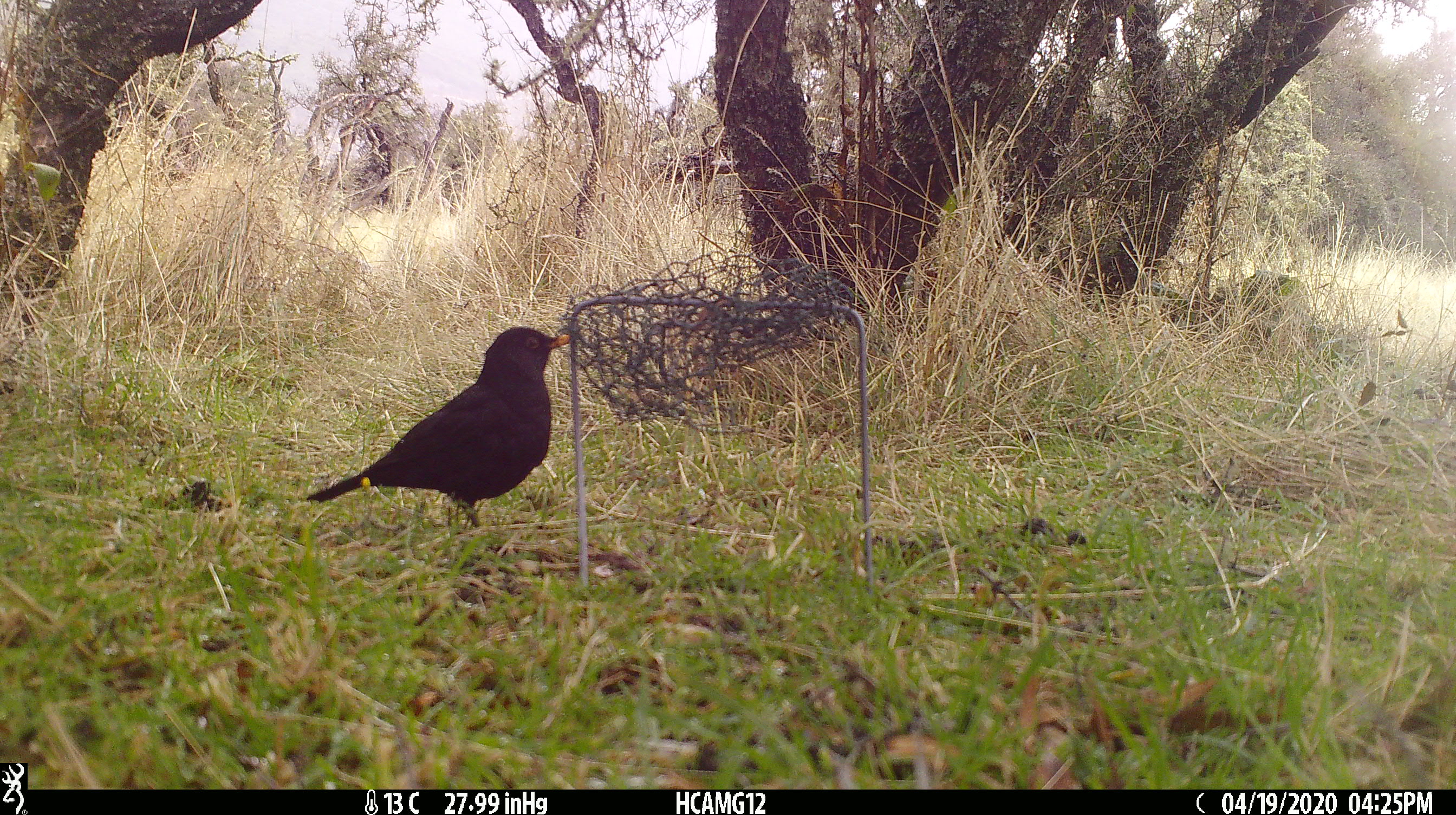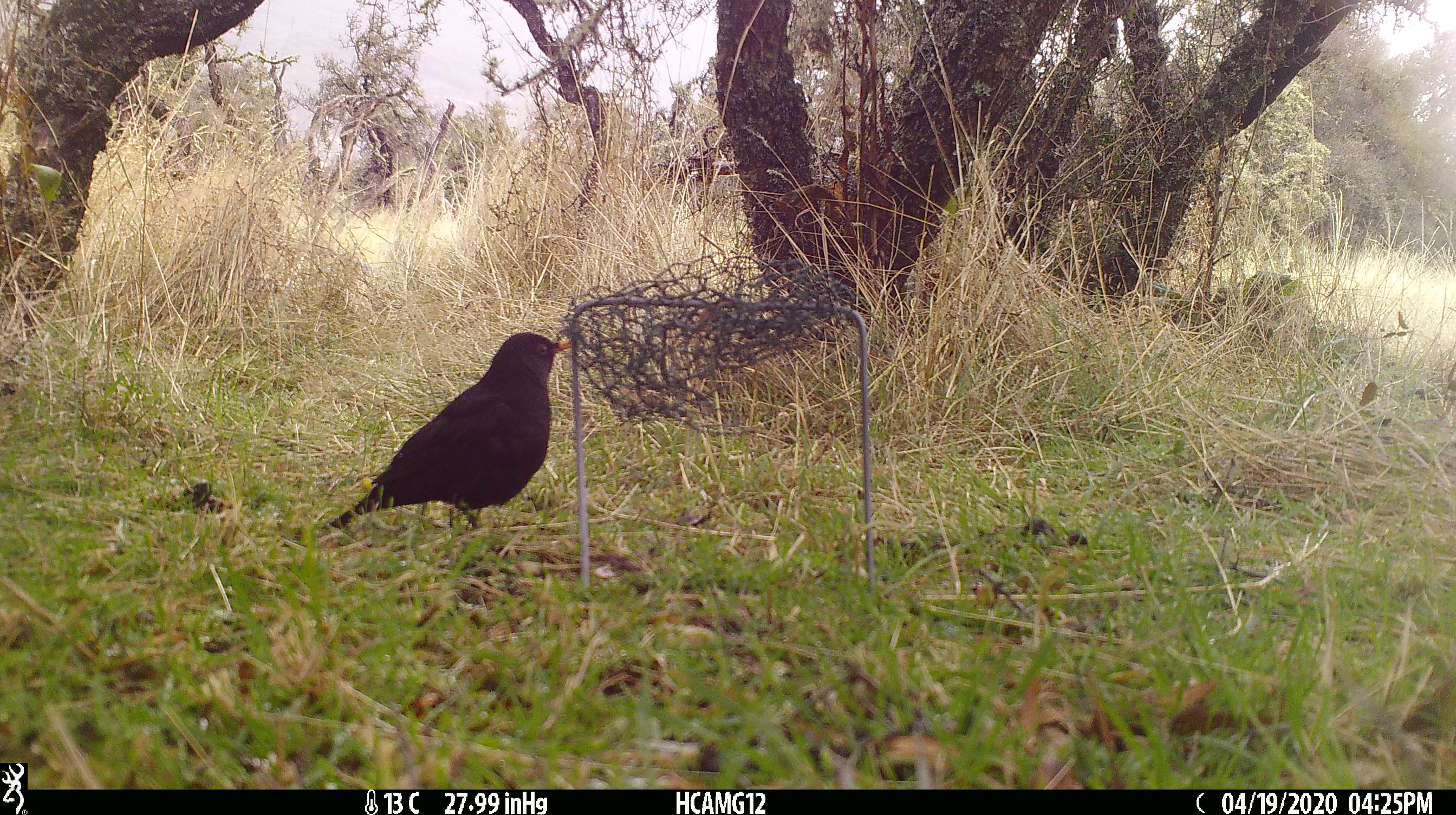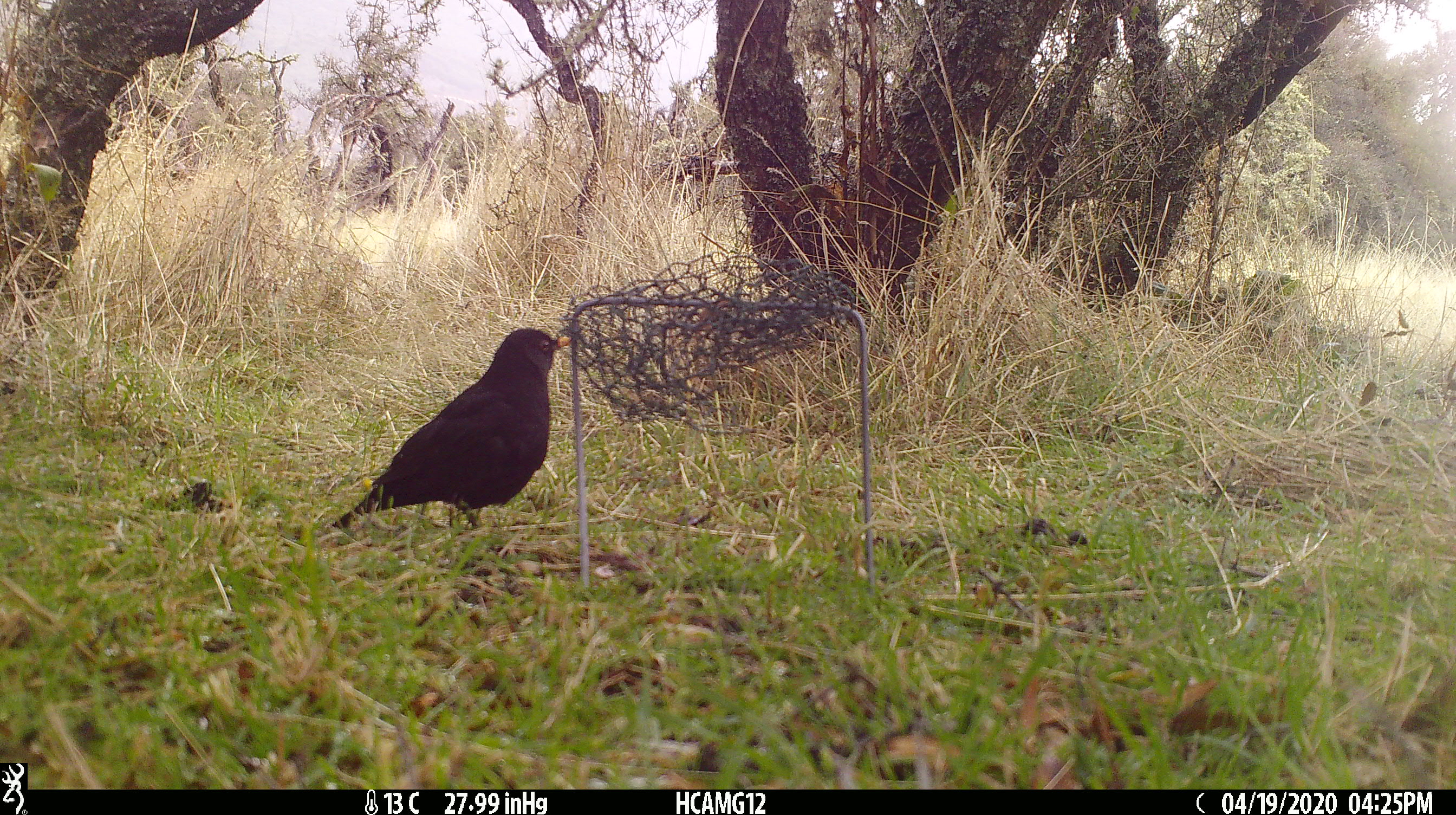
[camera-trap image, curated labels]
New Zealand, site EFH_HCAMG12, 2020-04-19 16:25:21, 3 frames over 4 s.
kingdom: Animalia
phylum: Chordata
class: Aves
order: Passeriformes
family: Turdidae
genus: Turdus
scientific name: Turdus merula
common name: eurasian blackbird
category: blackbird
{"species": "blackbird (eurasian blackbird) (Turdus merula)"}